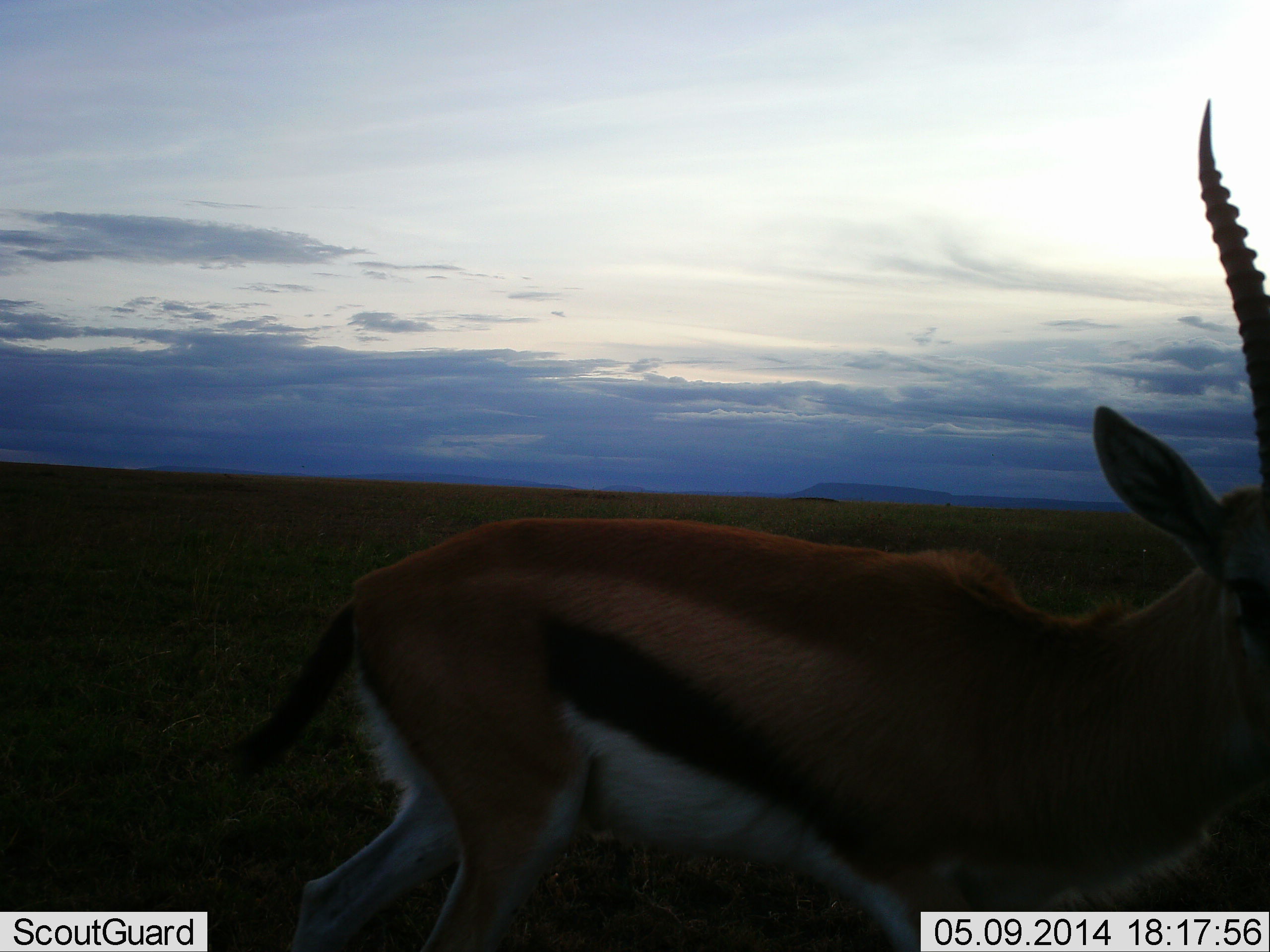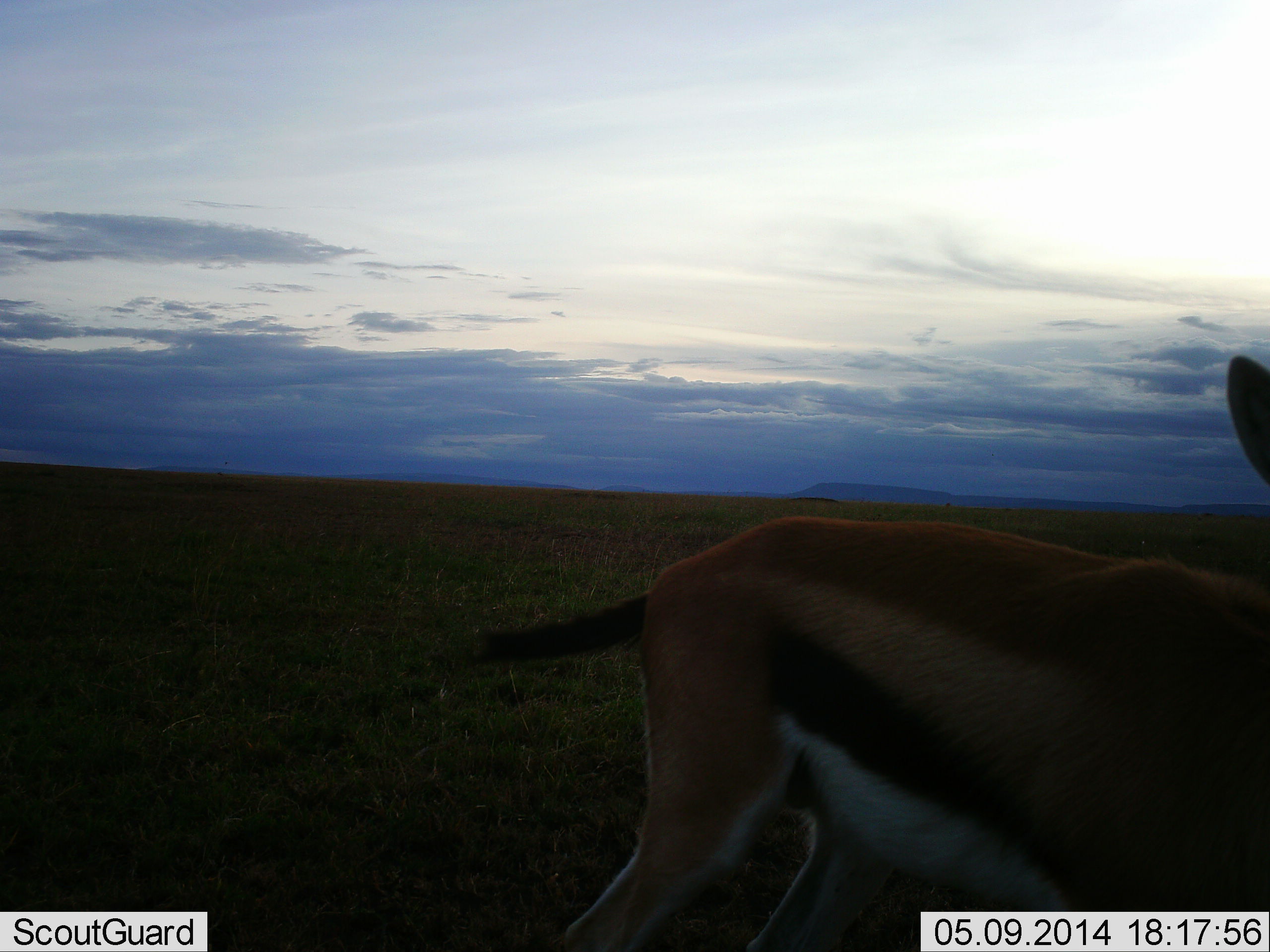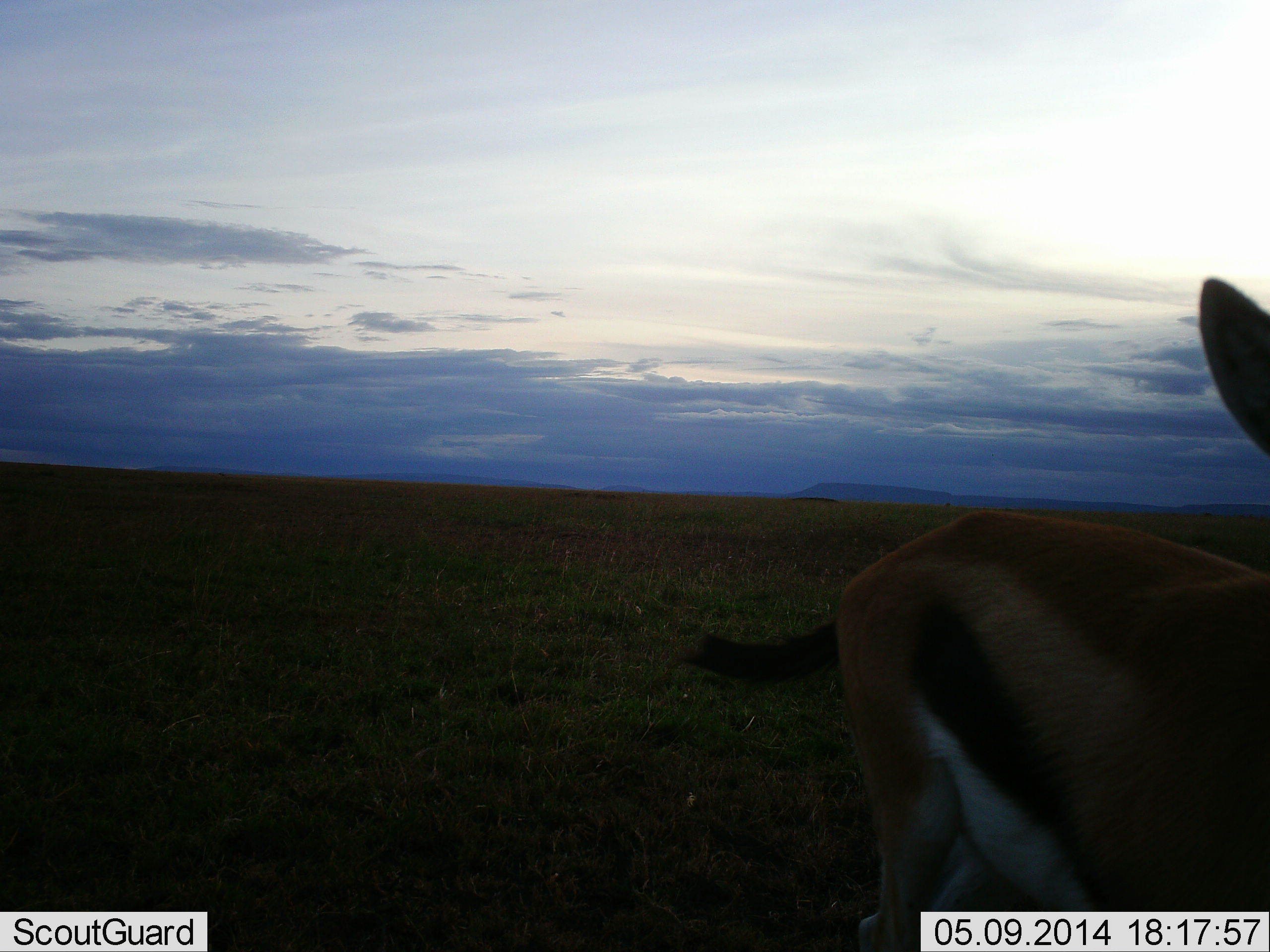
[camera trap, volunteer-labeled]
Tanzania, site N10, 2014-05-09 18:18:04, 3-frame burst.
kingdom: Animalia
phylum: Chordata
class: Mammalia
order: Artiodactyla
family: Bovidae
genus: Eudorcas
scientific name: Eudorcas thomsonii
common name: thomson's gazelle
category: gazellethomsons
Gazellethomsons (thomson's gazelle) (Eudorcas thomsonii), count 1. Behavior (volunteer vote fractions): standing 30%, resting 0%, moving 70%, interacting 0%. Young present (vote fraction): 0%. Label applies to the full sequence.